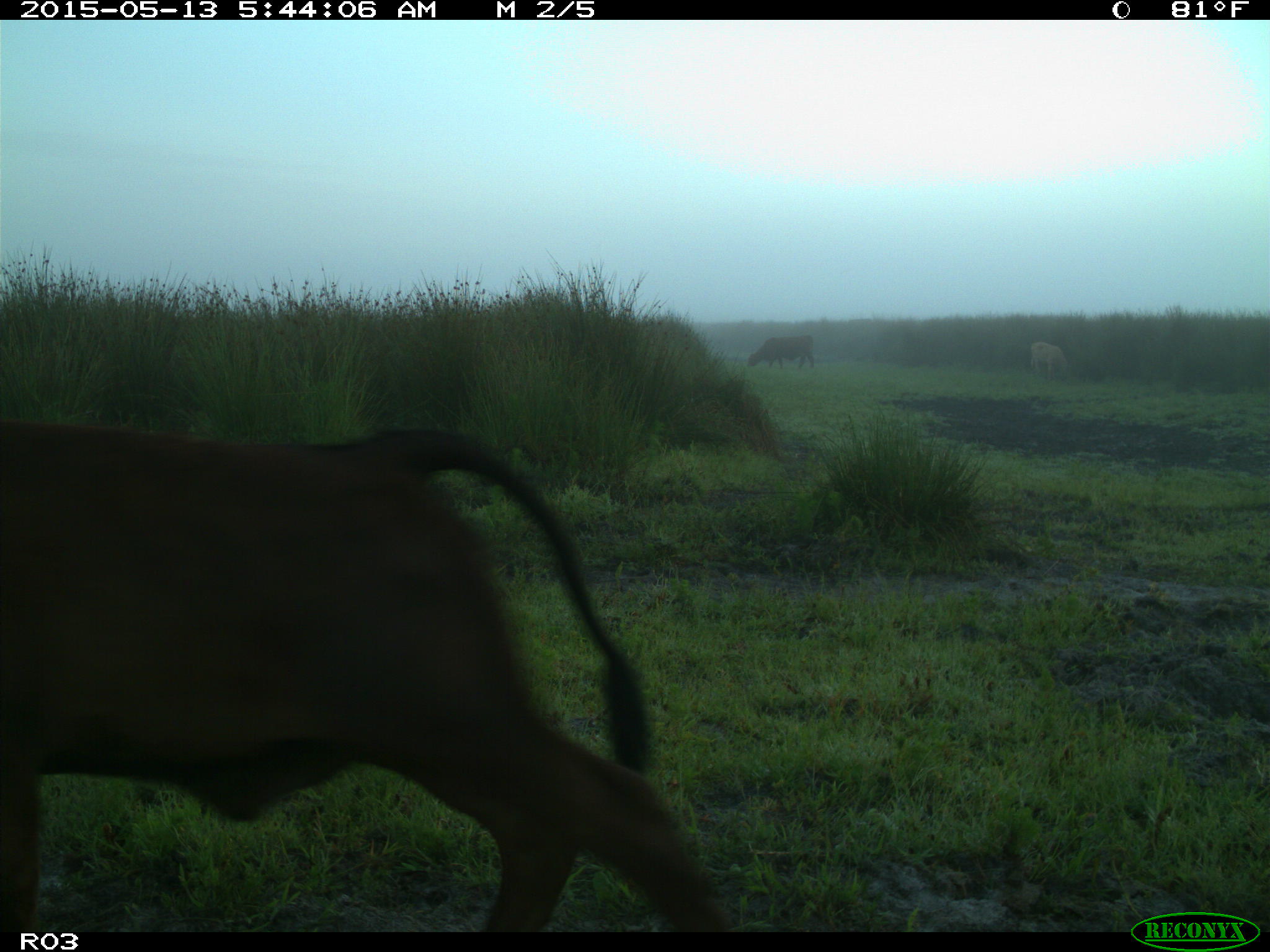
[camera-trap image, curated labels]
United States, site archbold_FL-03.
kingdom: Animalia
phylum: Chordata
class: Mammalia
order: Artiodactyla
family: Bovidae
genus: Bos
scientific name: Bos taurus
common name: domestic cow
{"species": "Bos taurus (domestic cow)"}